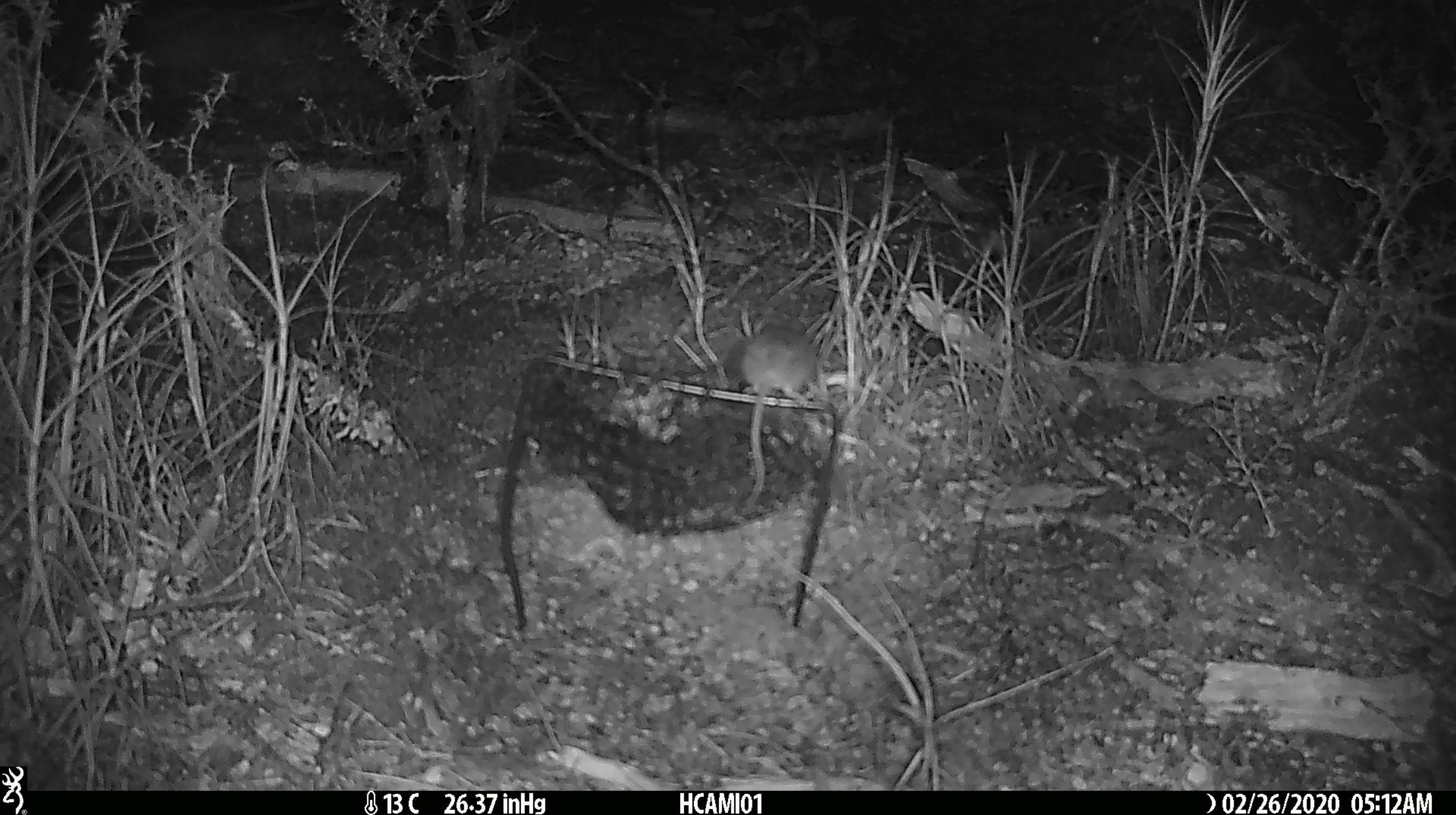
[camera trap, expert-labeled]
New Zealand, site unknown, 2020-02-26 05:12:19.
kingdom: Animalia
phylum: Chordata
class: Mammalia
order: Rodentia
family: Muridae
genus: Mus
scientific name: Mus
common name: mouse